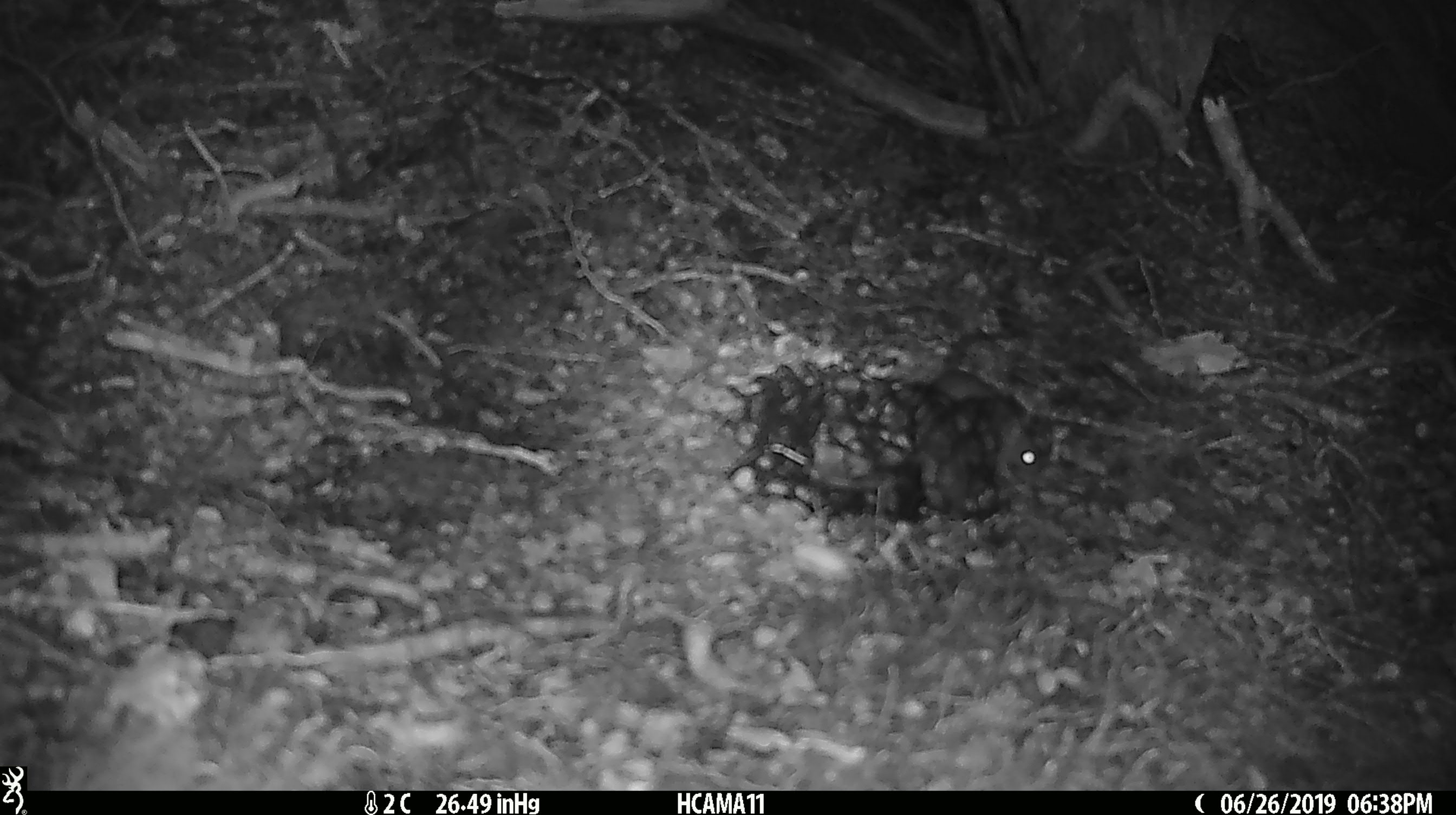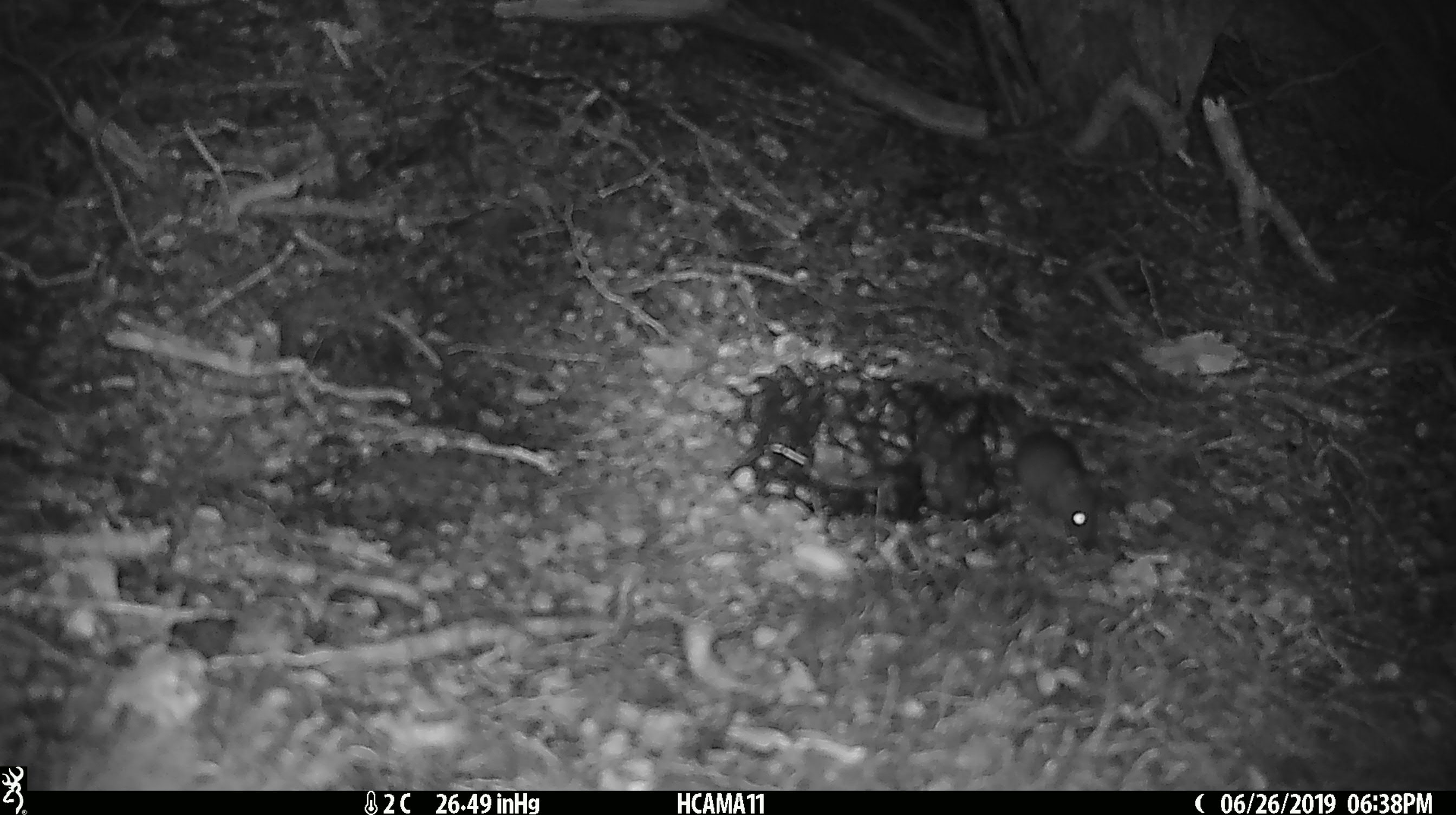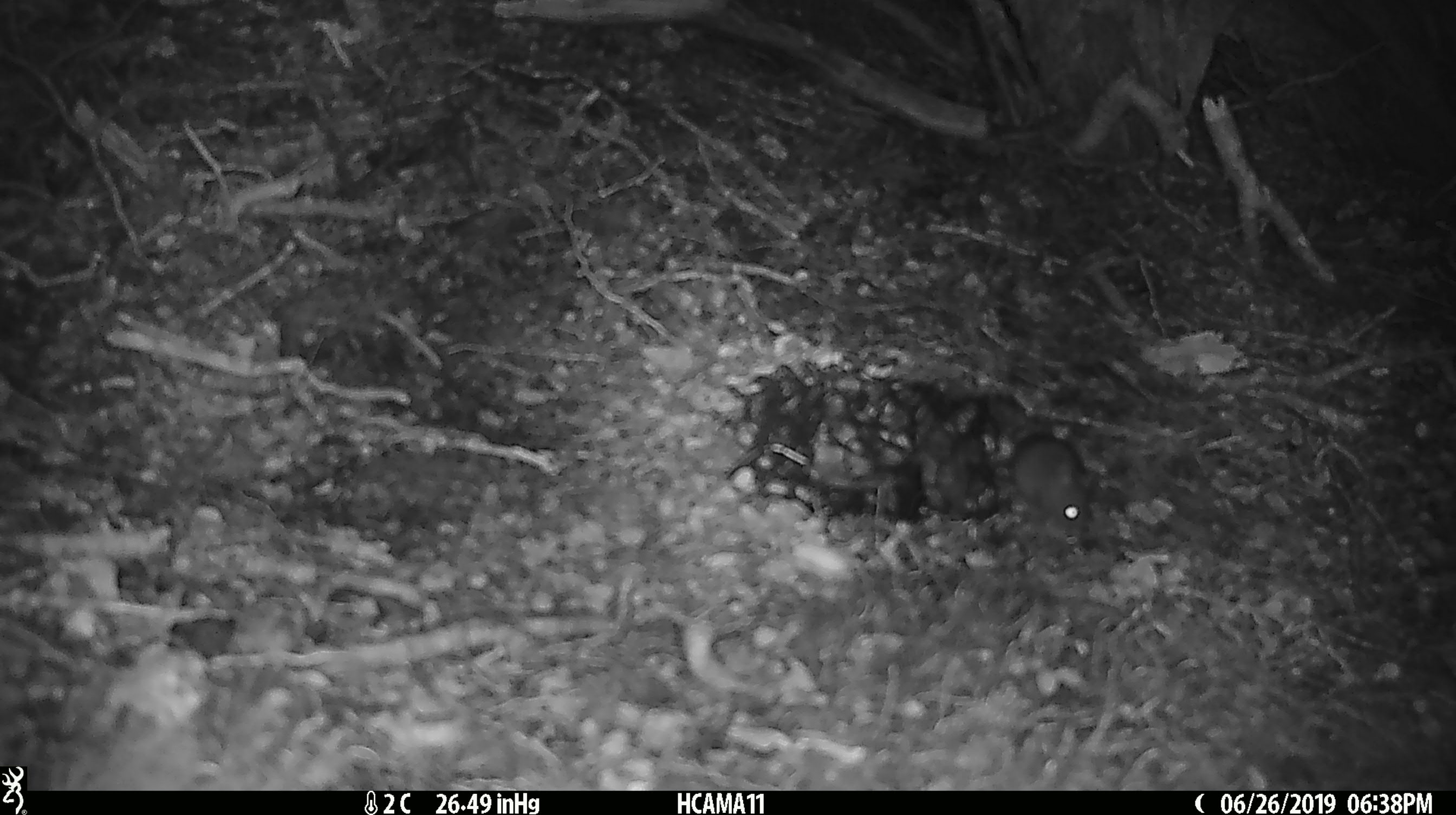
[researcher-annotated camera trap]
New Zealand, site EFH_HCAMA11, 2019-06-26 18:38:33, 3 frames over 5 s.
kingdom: Animalia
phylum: Chordata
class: Mammalia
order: Rodentia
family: Muridae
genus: Mus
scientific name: Mus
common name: mouse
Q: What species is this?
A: Mouse (Mus).